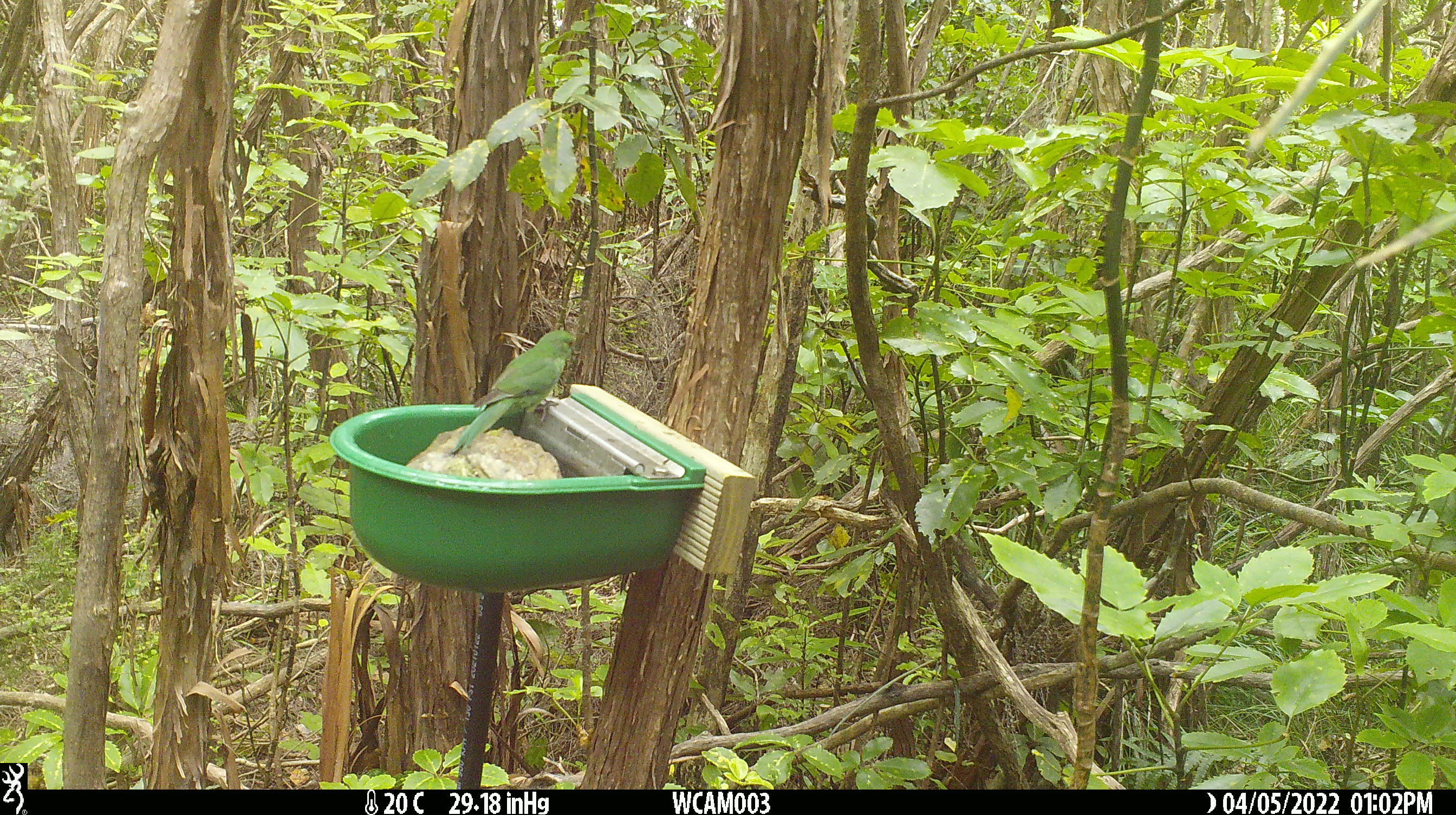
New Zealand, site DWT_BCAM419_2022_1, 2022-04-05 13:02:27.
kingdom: Animalia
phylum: Chordata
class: Aves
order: Psittaciformes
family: Psittaculidae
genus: Cyanoramphus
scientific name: Cyanoramphus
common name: parakeet